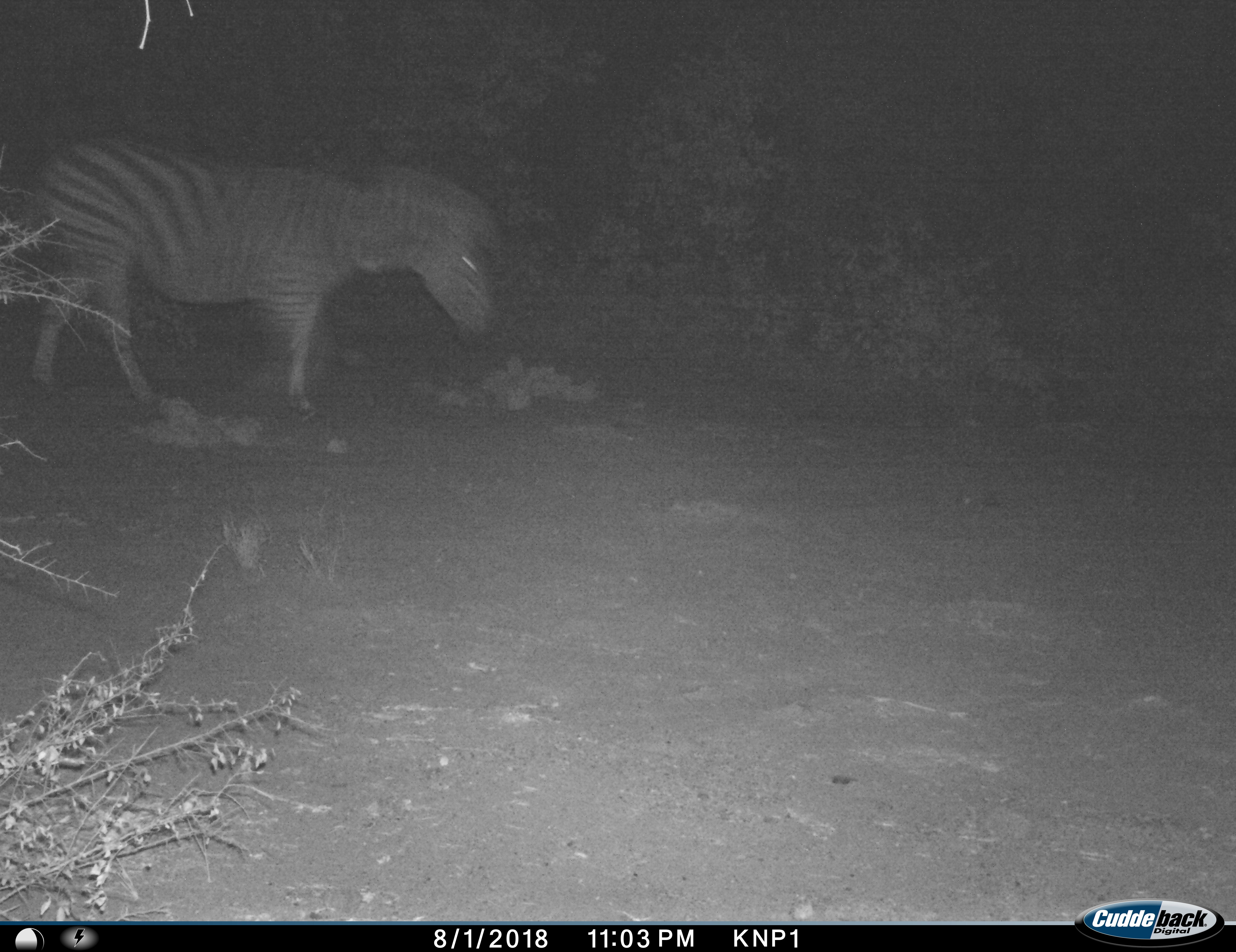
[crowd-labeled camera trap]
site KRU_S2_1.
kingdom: Animalia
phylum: Chordata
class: Mammalia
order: Perissodactyla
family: Equidae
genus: Equus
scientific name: Equus quagga burchellii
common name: burchell's zebra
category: zebraburchells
Zebraburchells (burchell's zebra) (Equus quagga burchellii), count 1. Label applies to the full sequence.